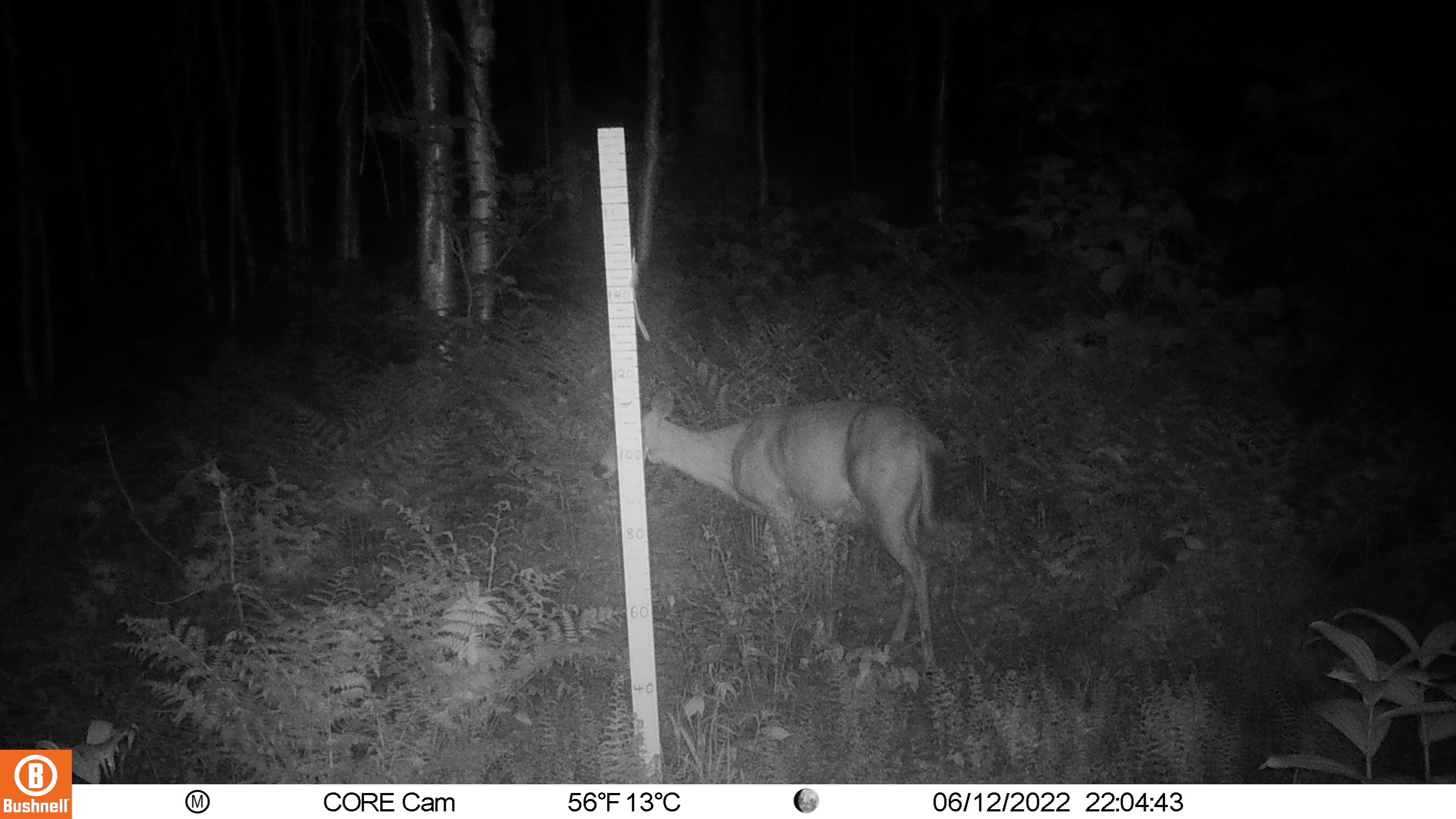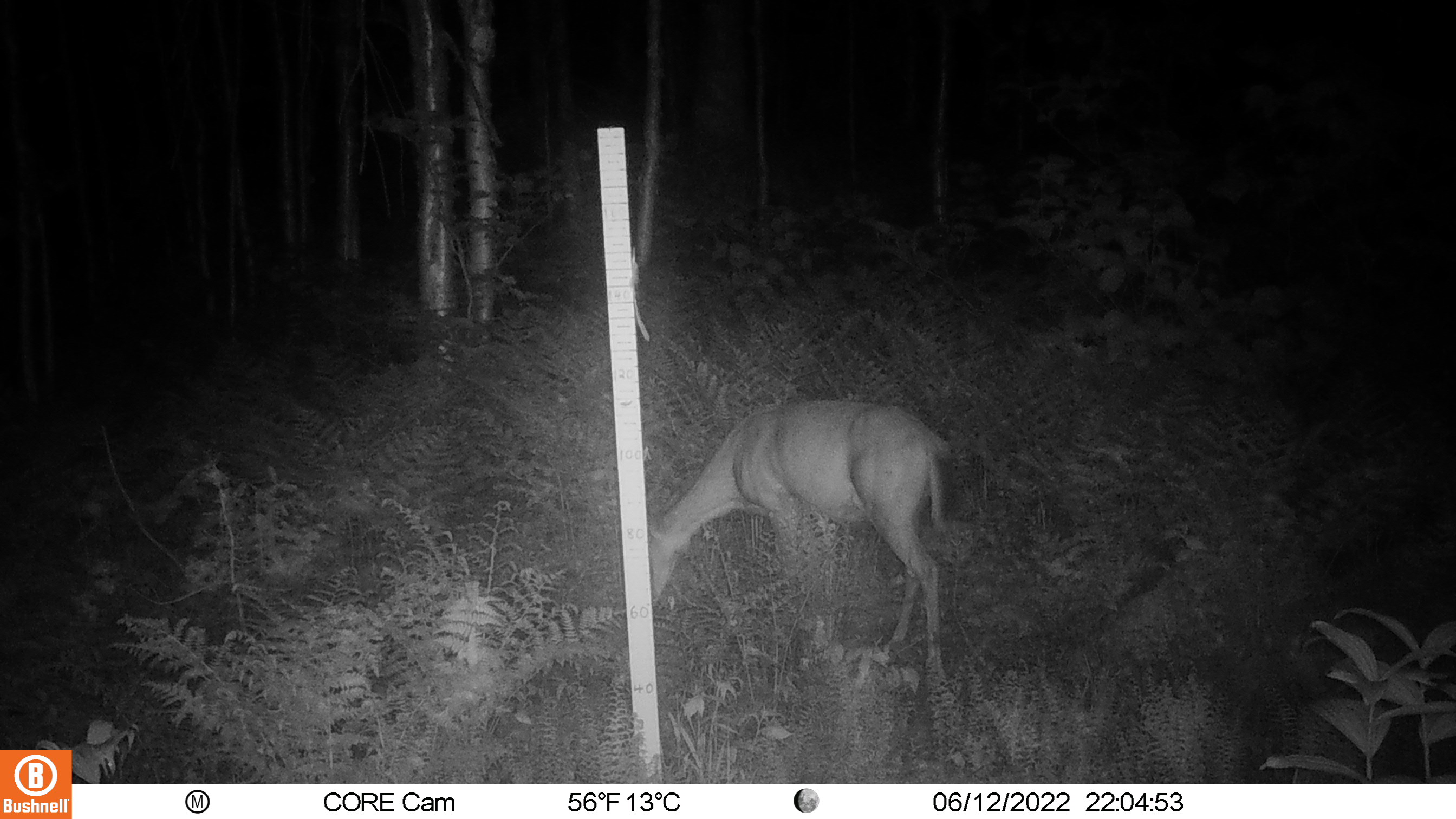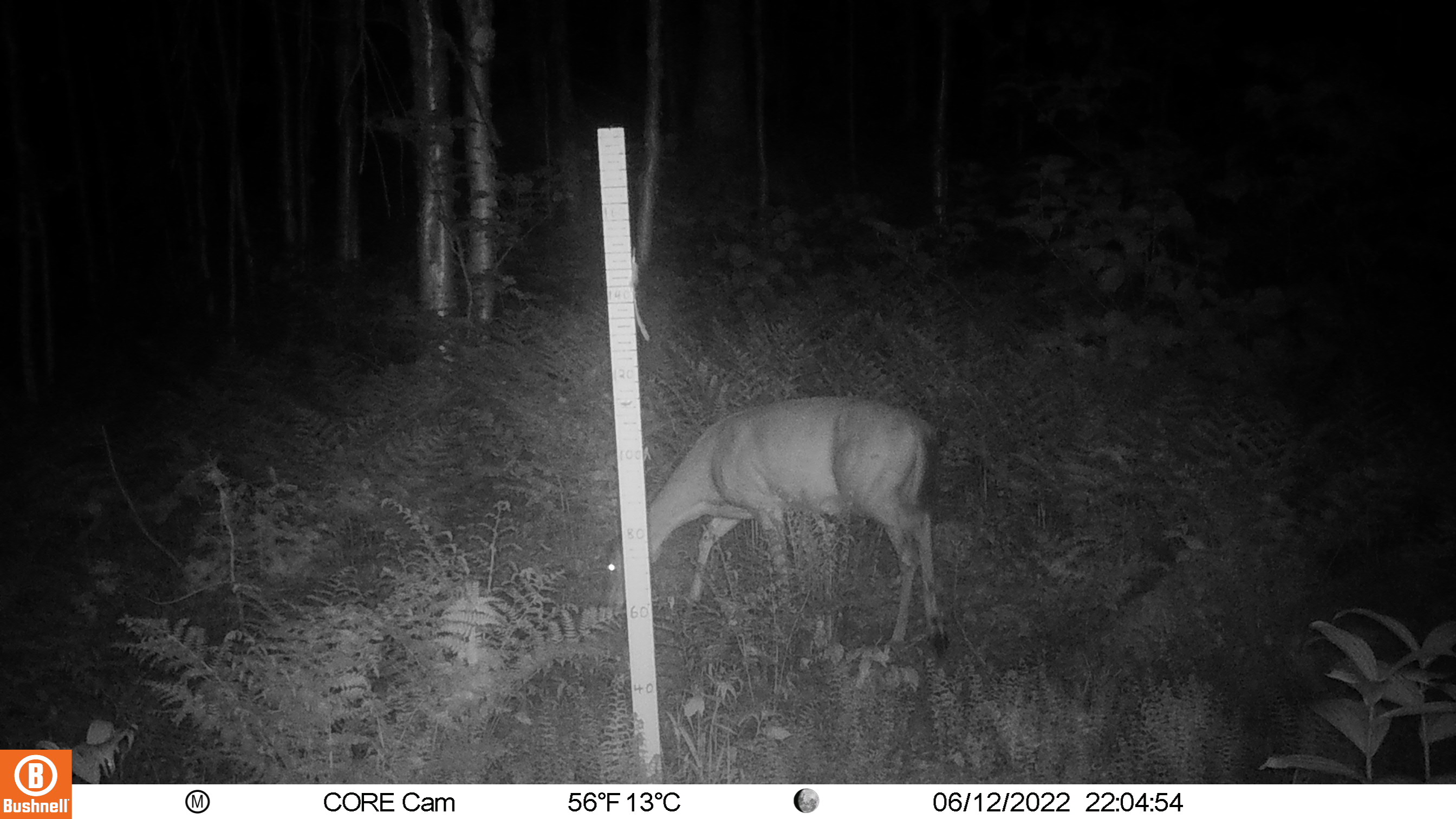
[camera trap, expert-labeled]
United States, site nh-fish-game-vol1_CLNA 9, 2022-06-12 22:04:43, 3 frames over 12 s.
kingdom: Animalia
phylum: Chordata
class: Mammalia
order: Artiodactyla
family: Cervidae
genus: Odocoileus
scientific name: Odocoileus virginianus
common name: white-tailed deer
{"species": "white-tailed deer (Odocoileus virginianus)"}